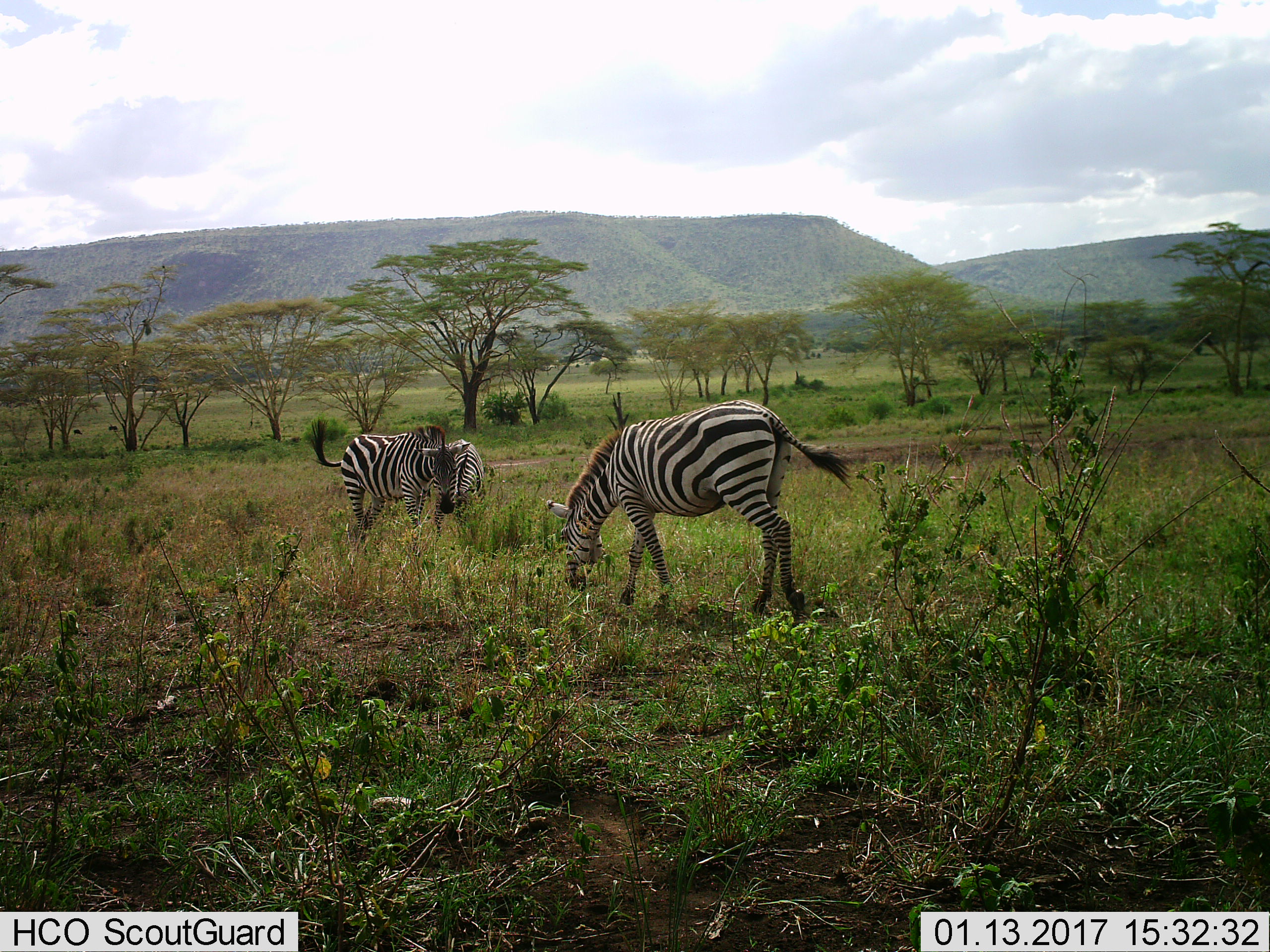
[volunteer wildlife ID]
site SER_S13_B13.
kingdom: Animalia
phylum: Chordata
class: Mammalia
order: Perissodactyla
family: Equidae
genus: Equus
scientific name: Equus quagga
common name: plains zebra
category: zebraplains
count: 3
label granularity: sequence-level